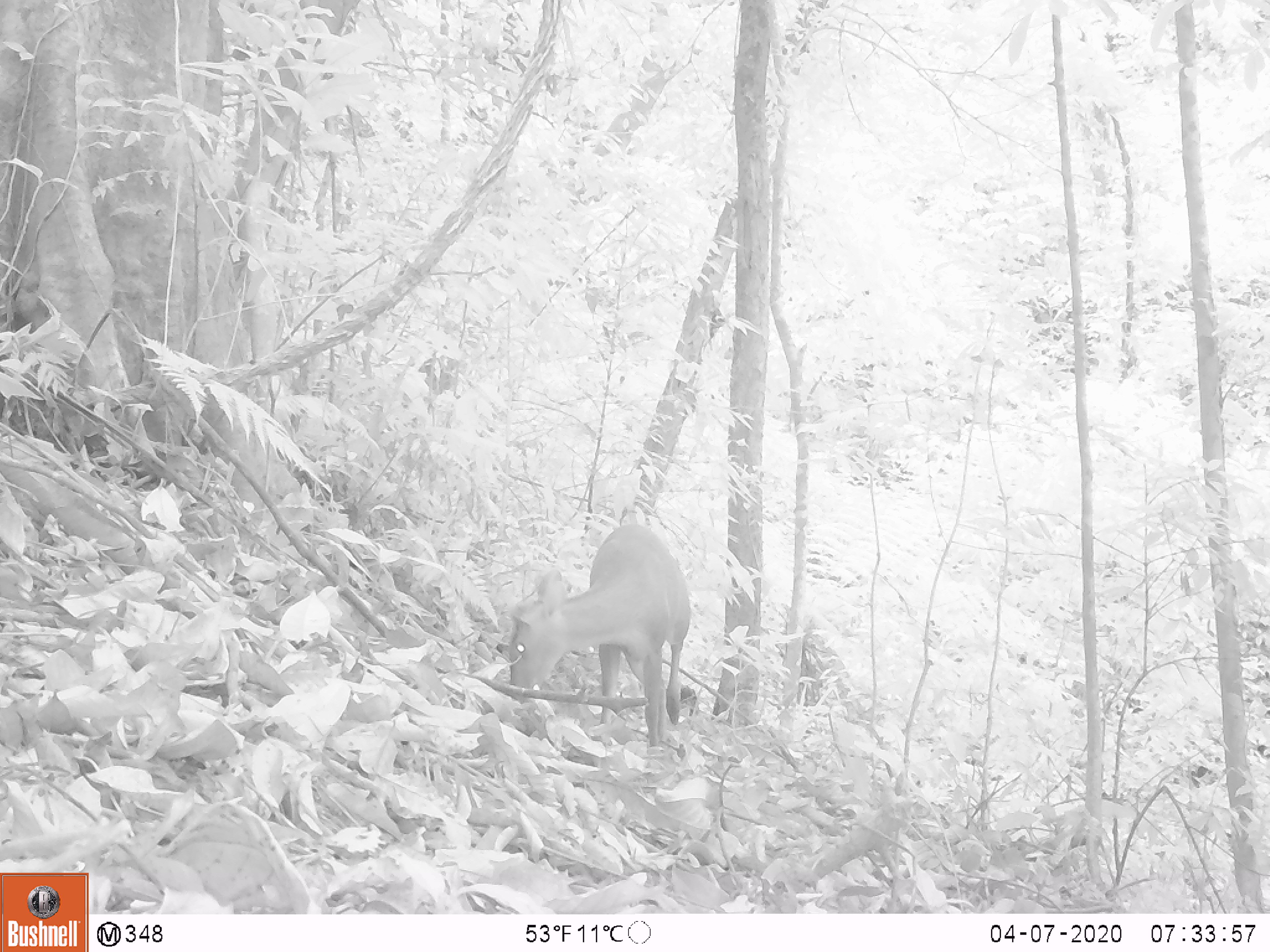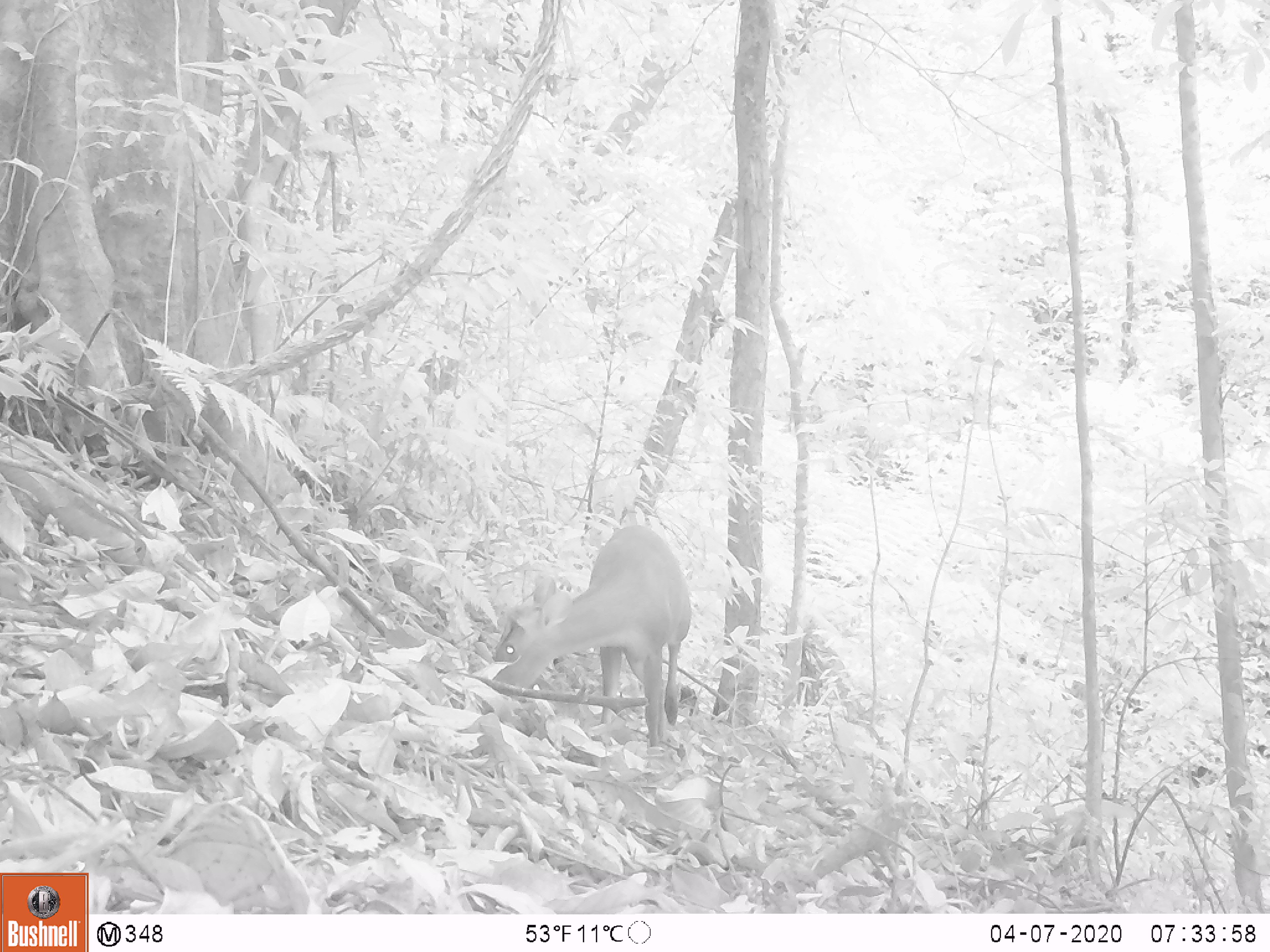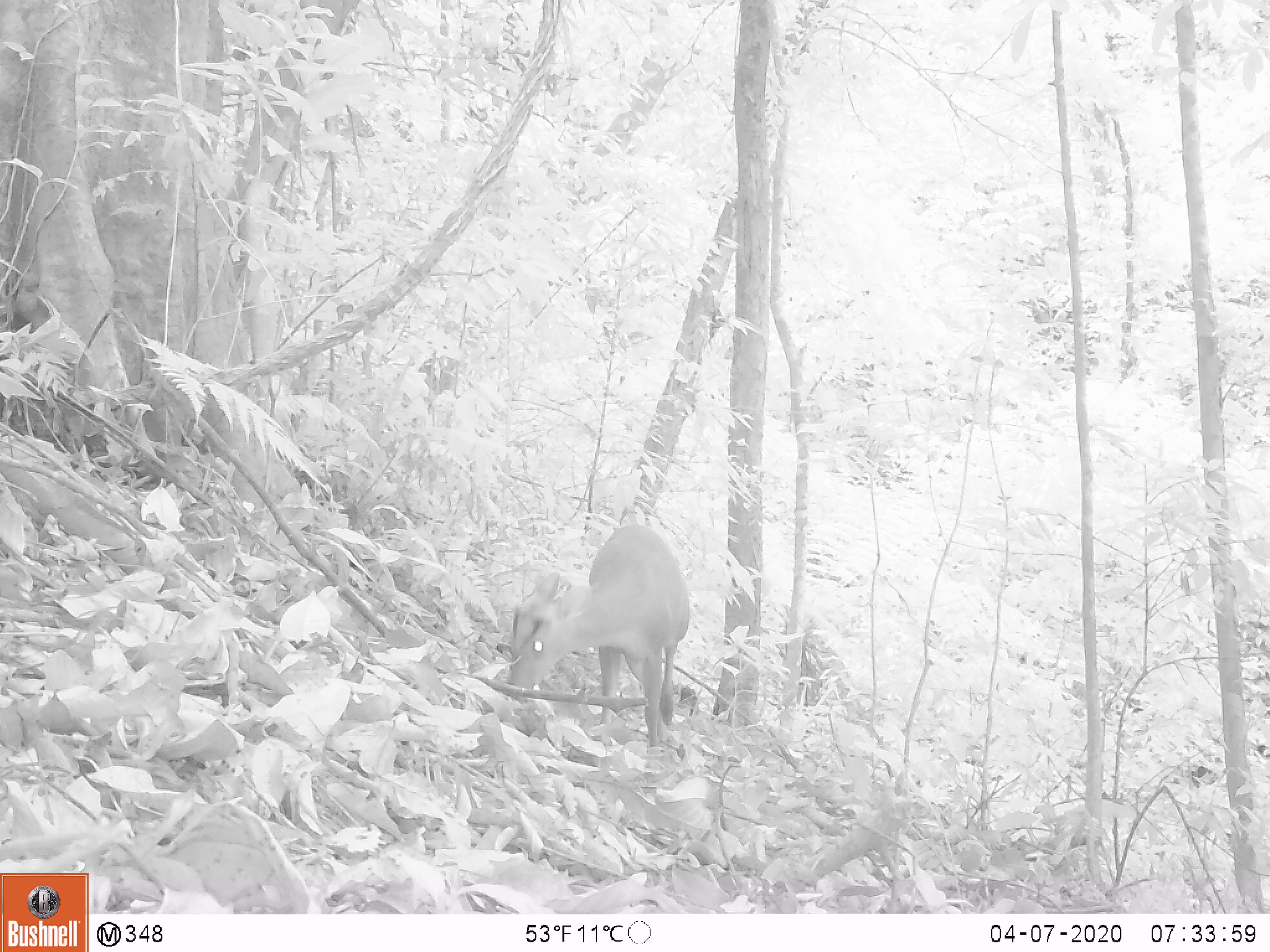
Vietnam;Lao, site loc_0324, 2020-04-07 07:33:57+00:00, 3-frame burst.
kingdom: Animalia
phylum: Chordata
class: Mammalia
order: Artiodactyla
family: Cervidae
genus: Muntiacus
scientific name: Muntiacus rooseveltorum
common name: roosevelt's muntjac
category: roosevelts muntjac group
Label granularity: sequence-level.